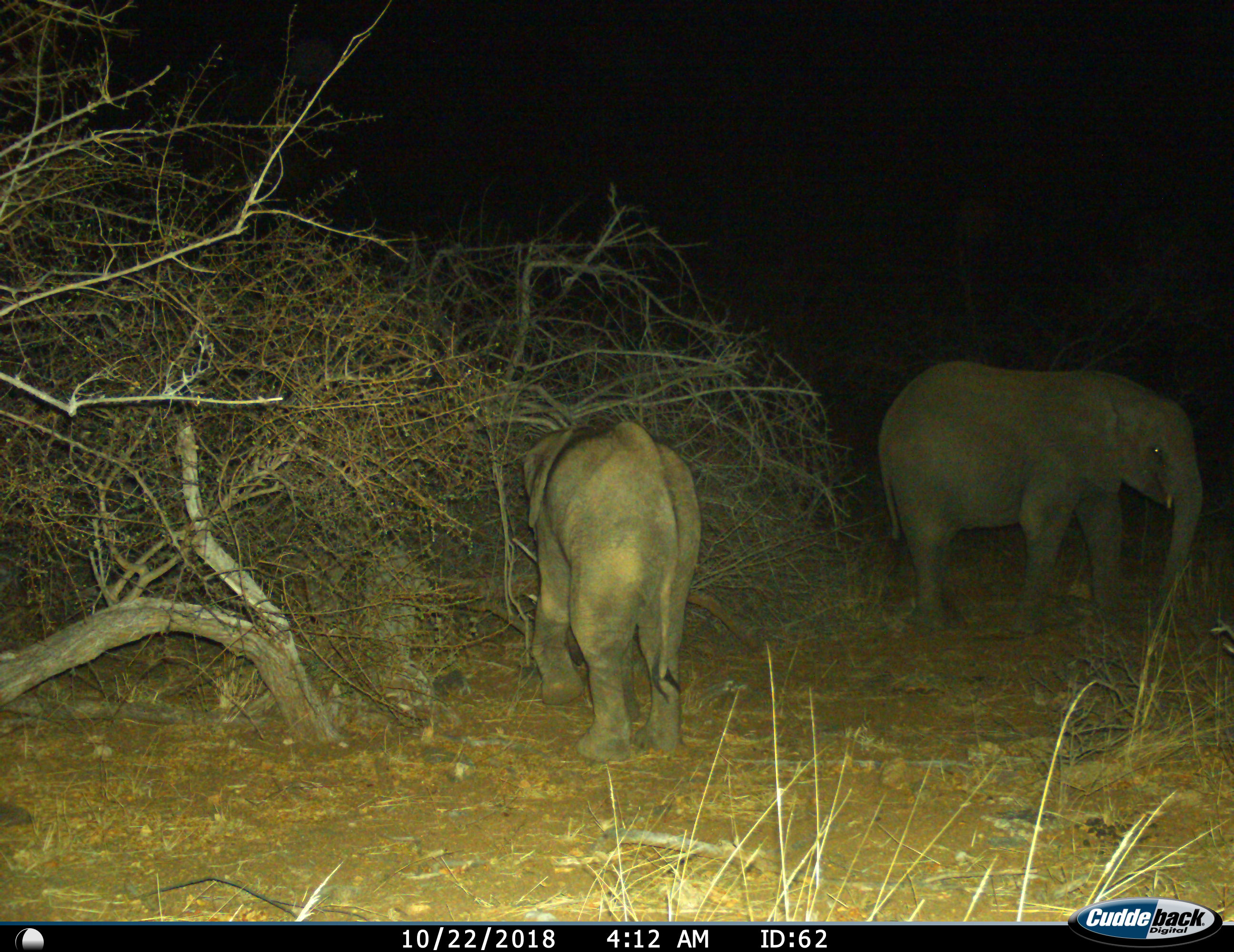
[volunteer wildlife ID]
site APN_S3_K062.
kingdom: Animalia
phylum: Chordata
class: Mammalia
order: Proboscidea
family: Elephantidae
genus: Loxodonta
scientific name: Loxodonta africana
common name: african bush elephant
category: elephant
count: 2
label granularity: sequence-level